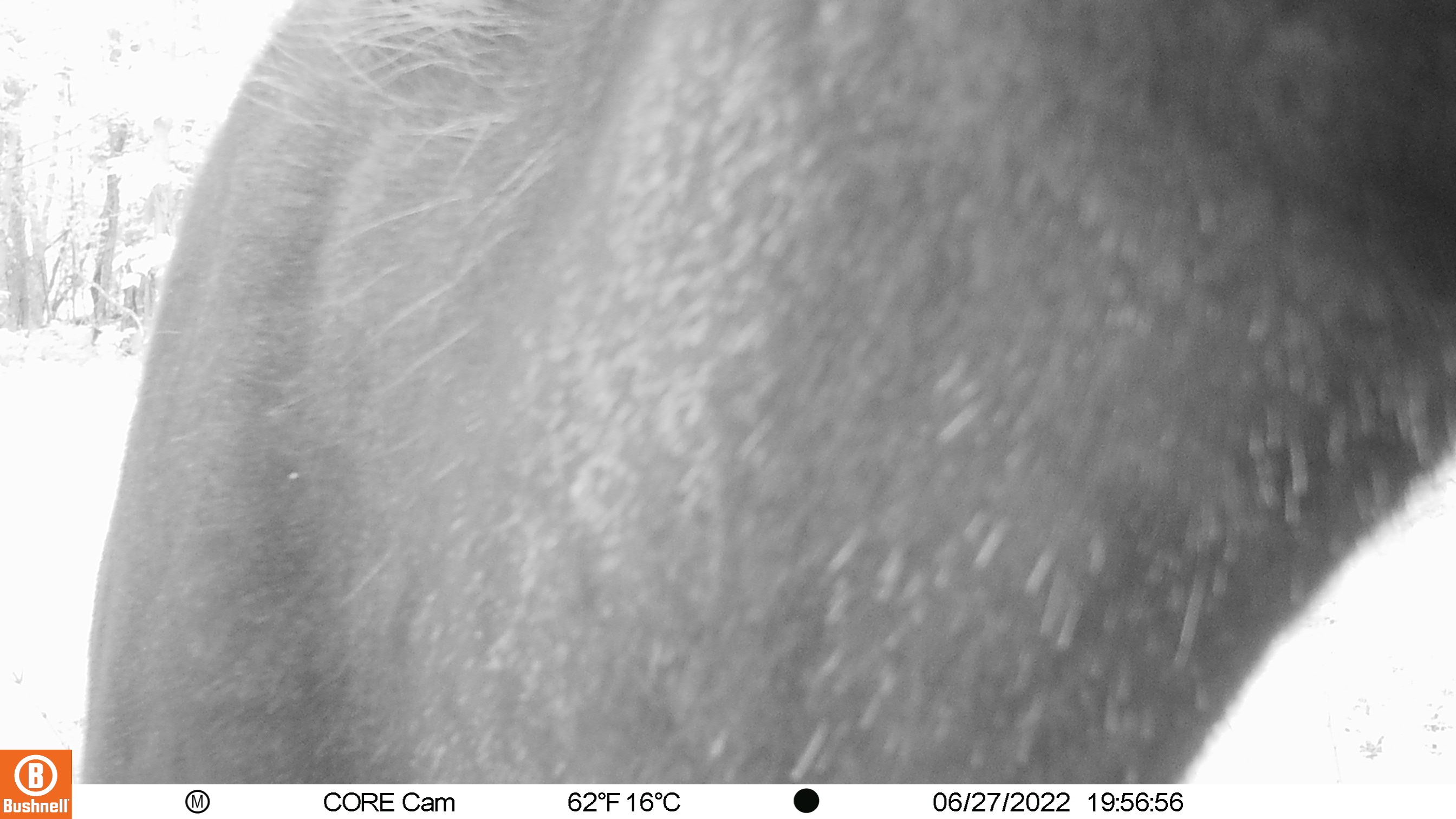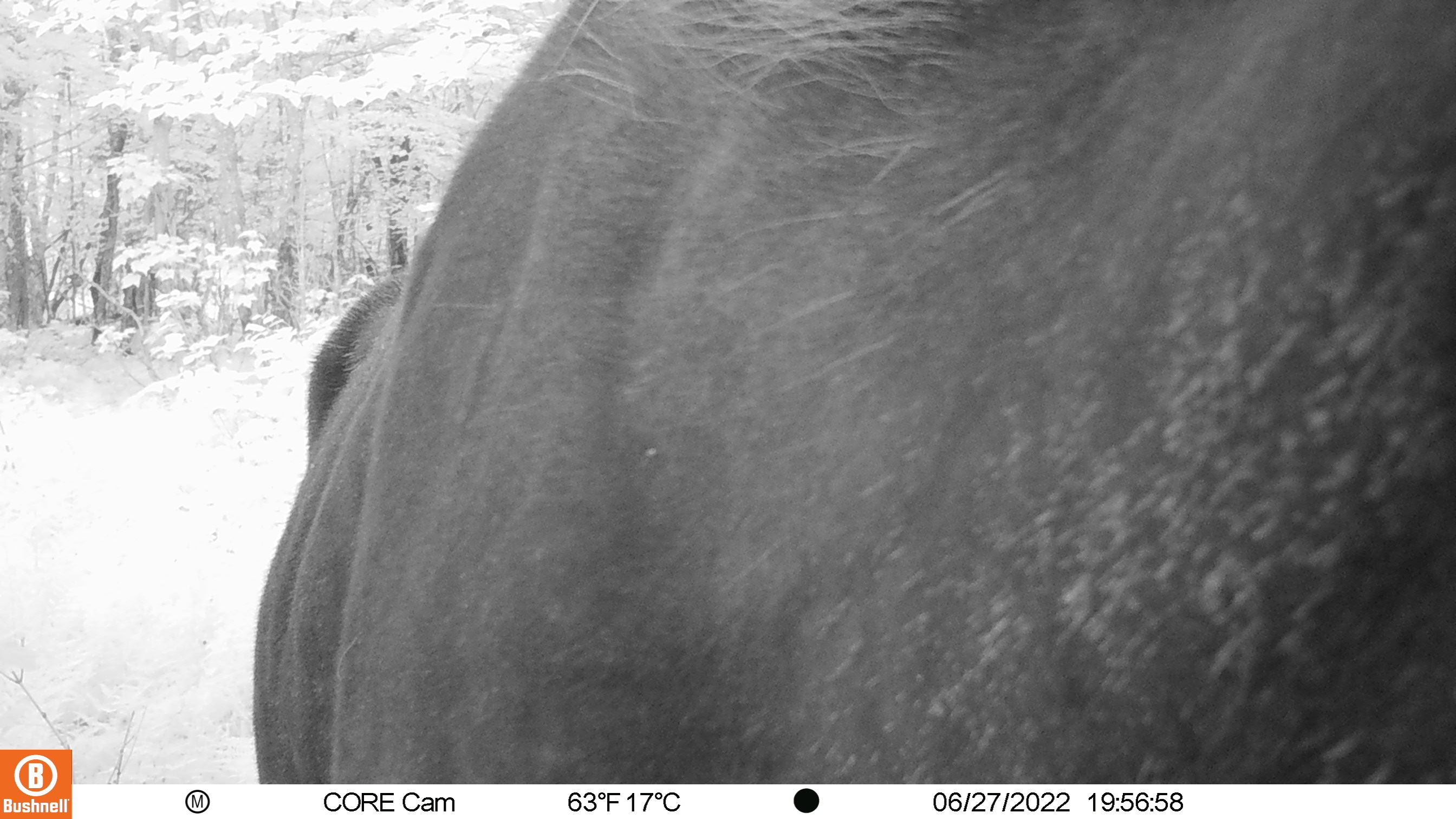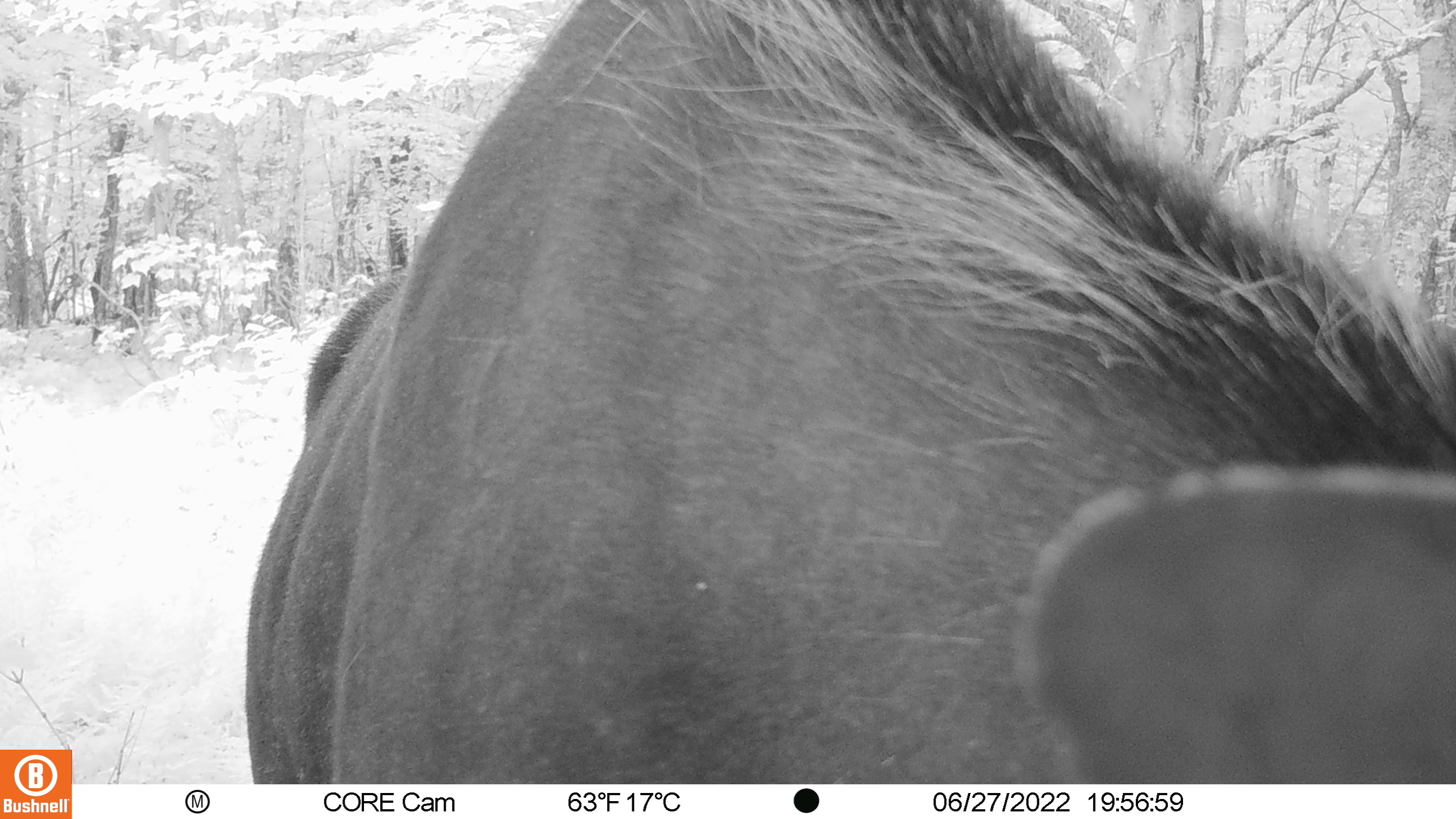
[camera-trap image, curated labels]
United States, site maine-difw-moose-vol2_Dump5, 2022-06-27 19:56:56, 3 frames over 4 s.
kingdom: Animalia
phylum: Chordata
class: Mammalia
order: Artiodactyla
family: Cervidae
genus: Alces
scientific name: Alces alces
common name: moose